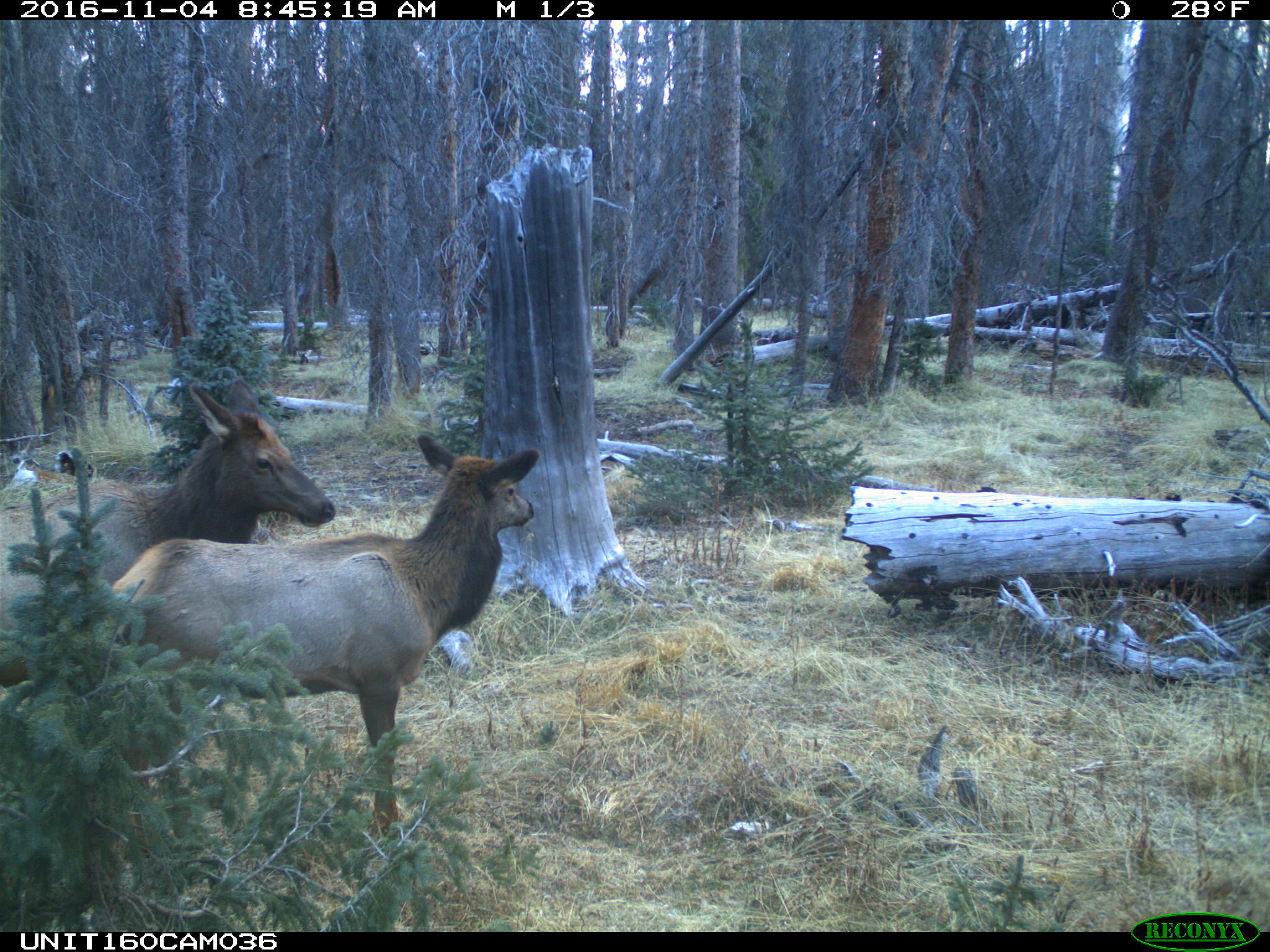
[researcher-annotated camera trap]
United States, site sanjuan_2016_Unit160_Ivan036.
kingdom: Animalia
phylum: Chordata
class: Mammalia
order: Artiodactyla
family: Cervidae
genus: Cervus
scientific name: Cervus elaphus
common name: red deer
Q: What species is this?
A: Cervus elaphus (red deer).